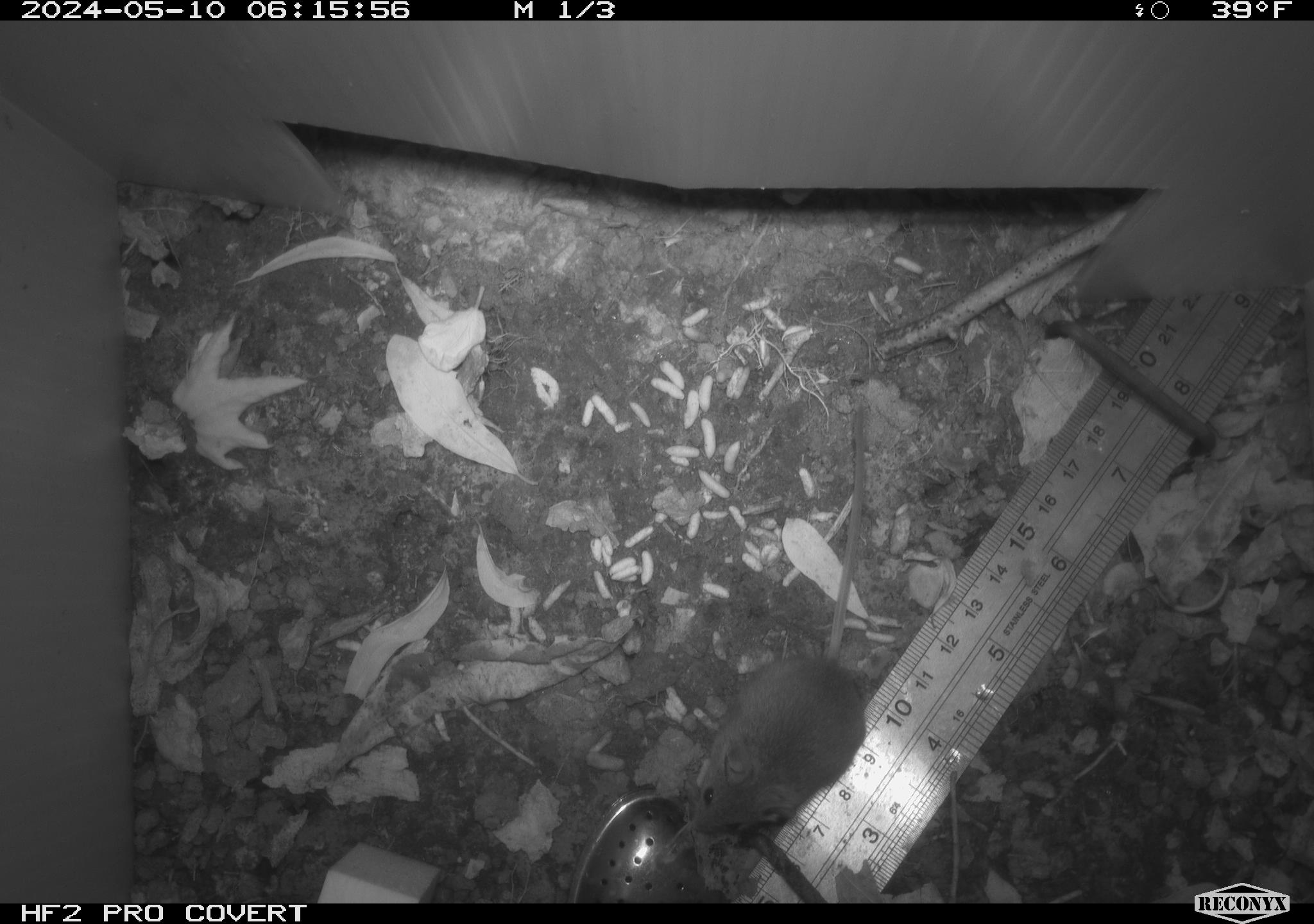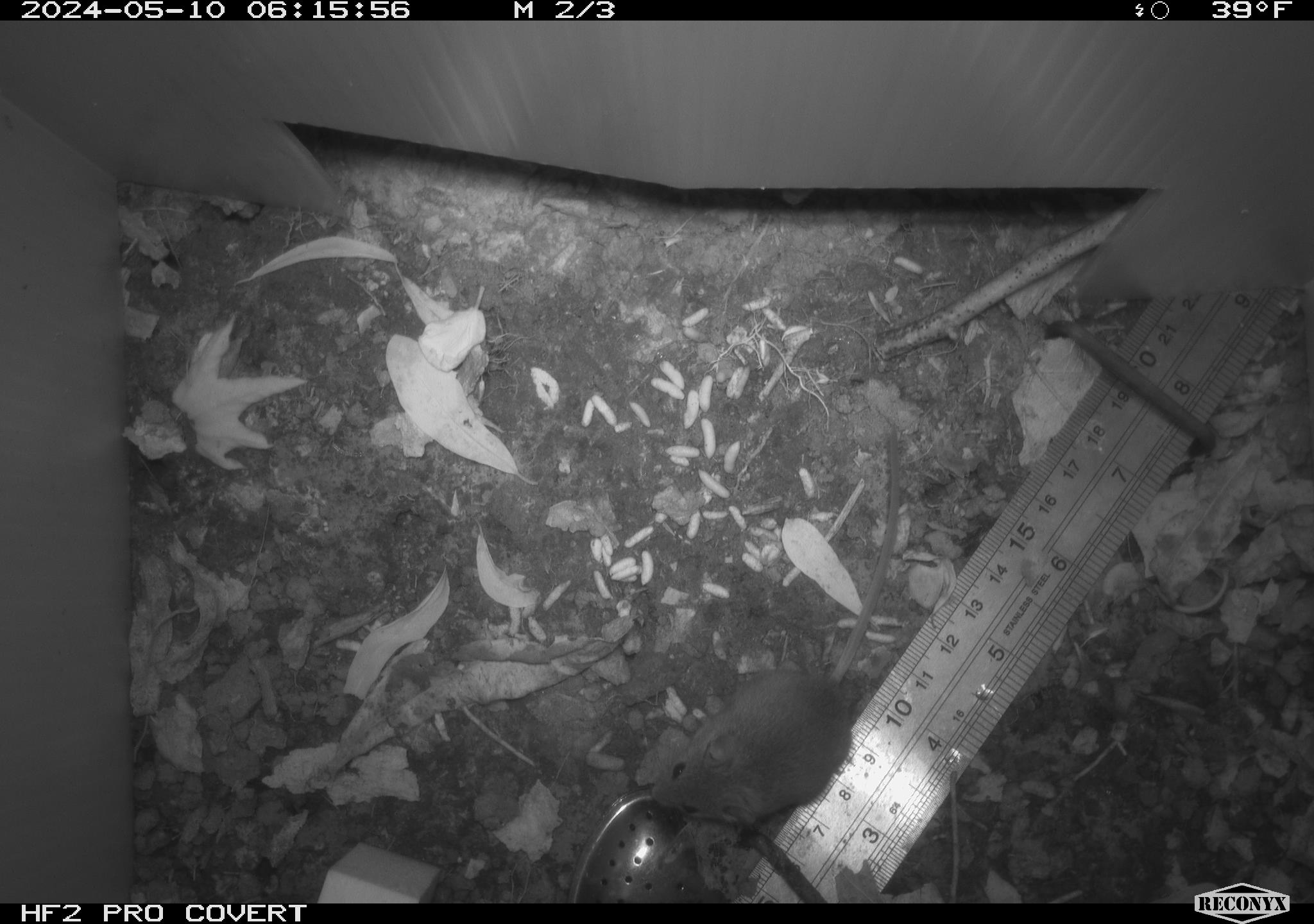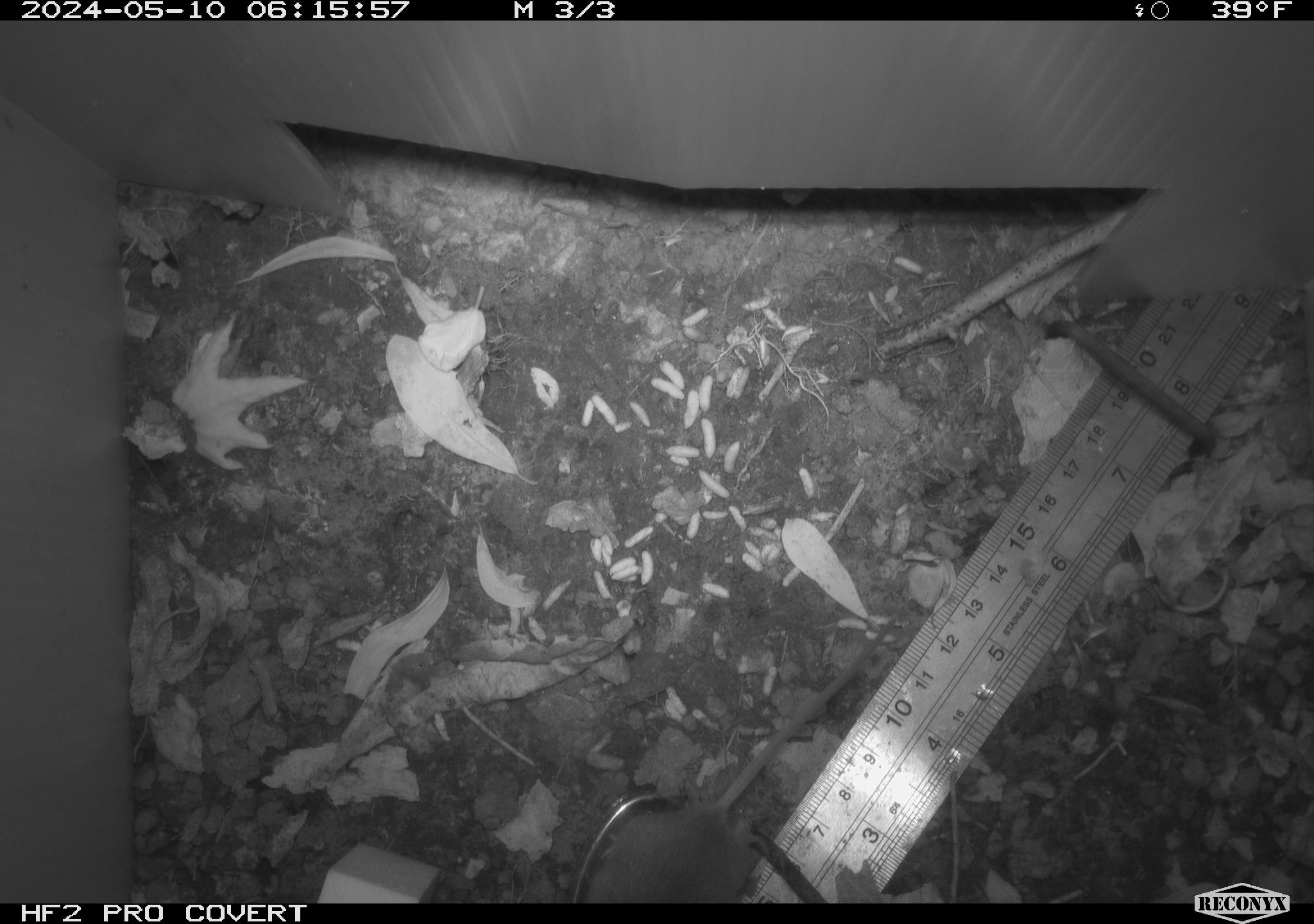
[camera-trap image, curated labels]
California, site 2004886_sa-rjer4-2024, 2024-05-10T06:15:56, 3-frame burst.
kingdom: Animalia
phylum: Chordata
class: Mammalia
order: Rodentia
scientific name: Rodentia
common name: mouse species